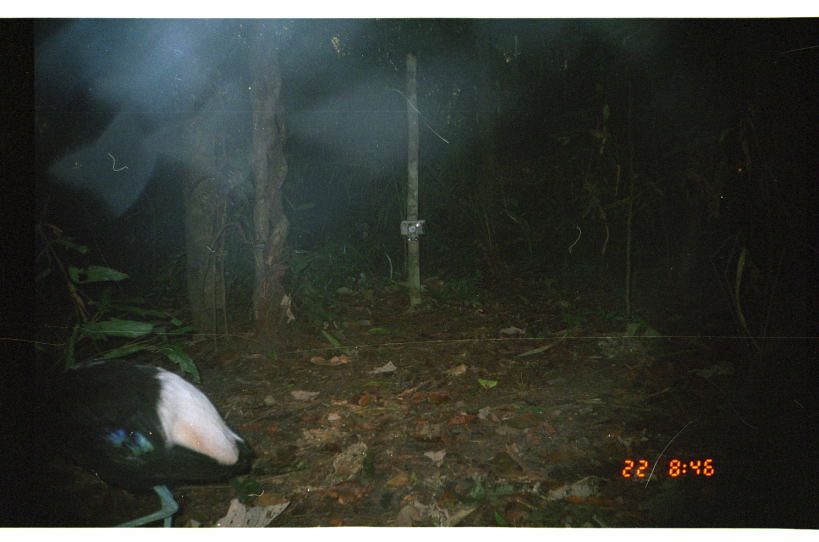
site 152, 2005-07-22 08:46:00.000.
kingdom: Animalia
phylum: Chordata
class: Aves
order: Gruiformes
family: Psophiidae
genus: Psophia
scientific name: Psophia leucoptera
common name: pale-winged trumpeter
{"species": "Psophia leucoptera (pale-winged trumpeter)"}